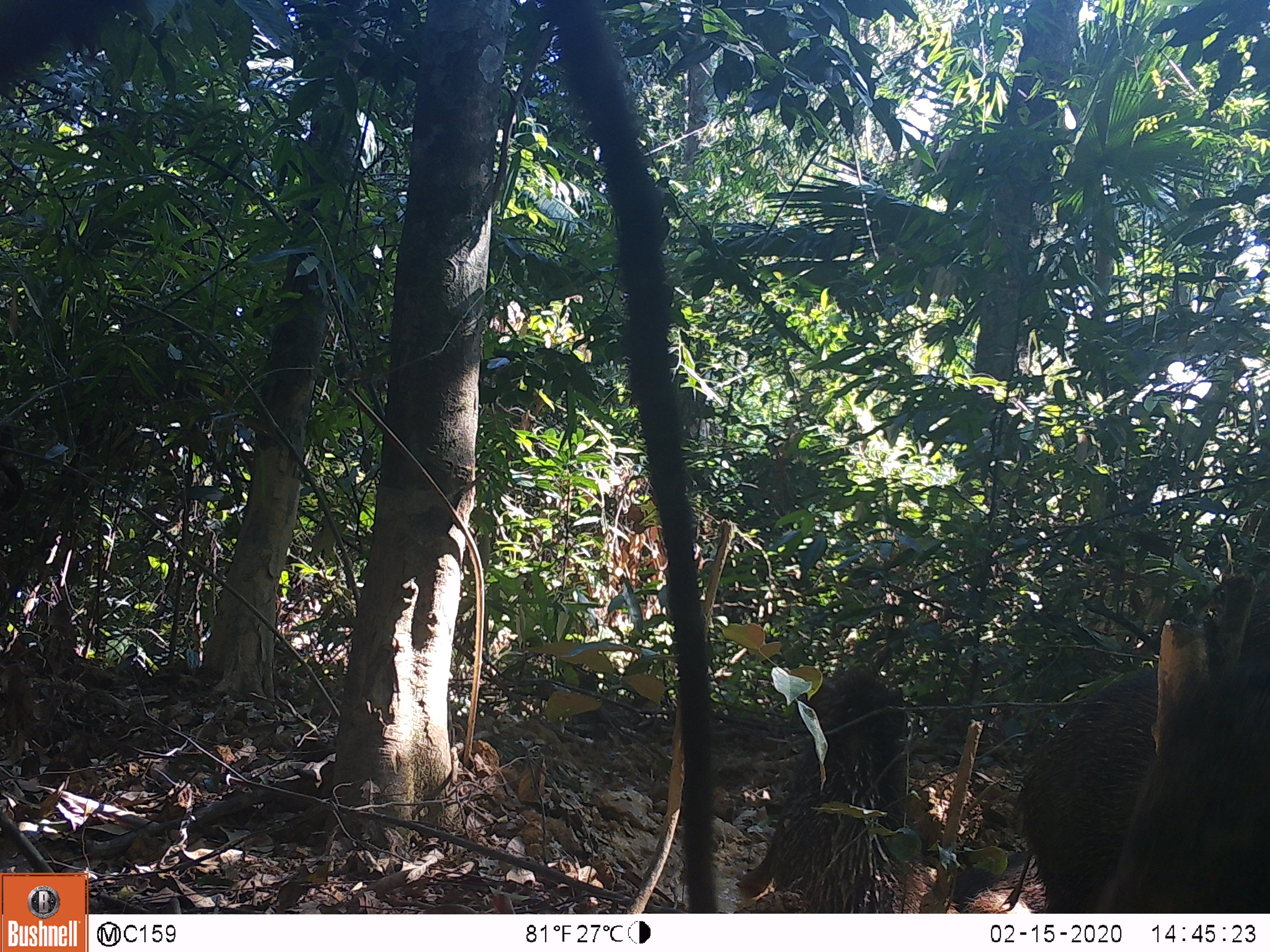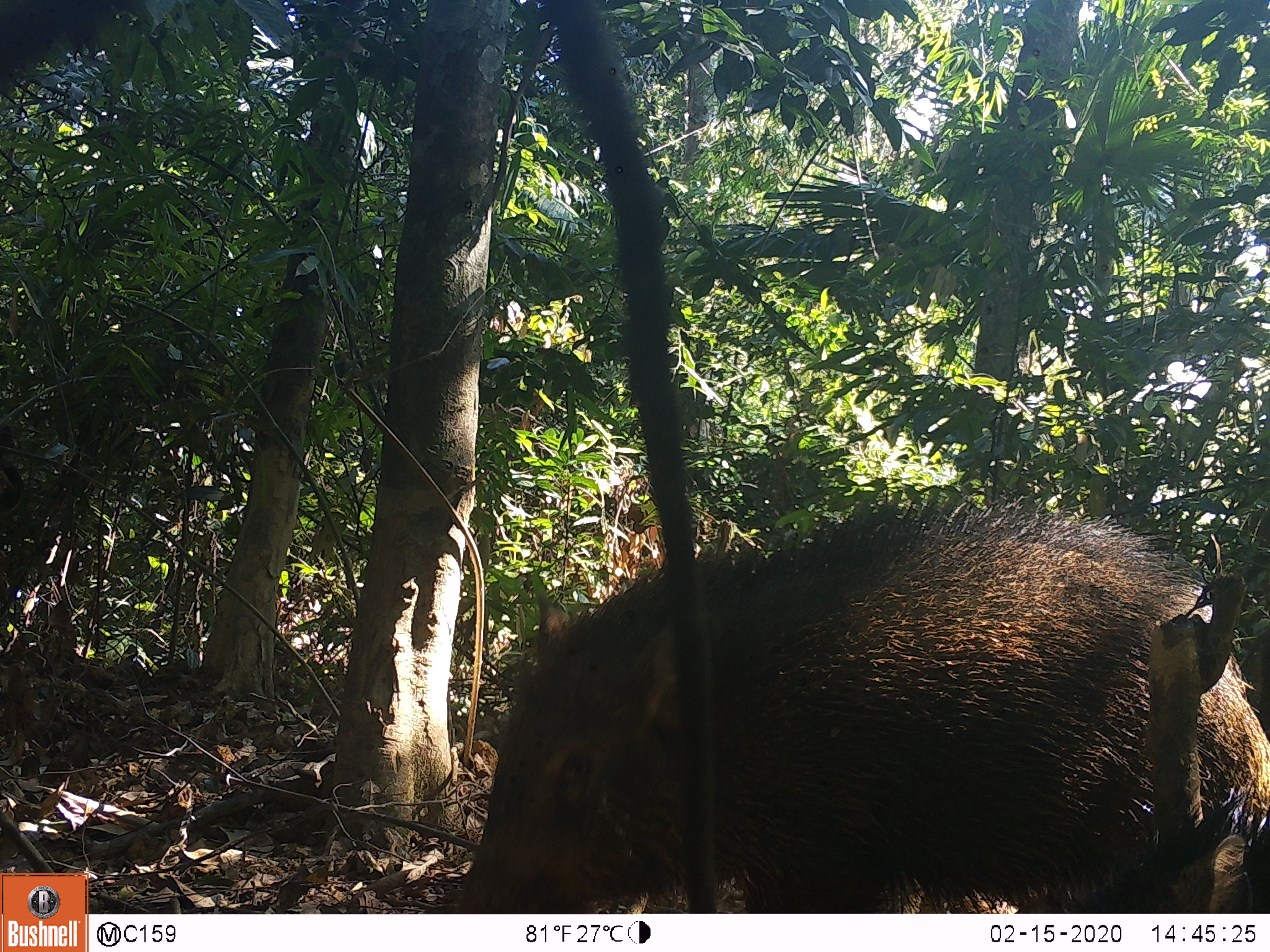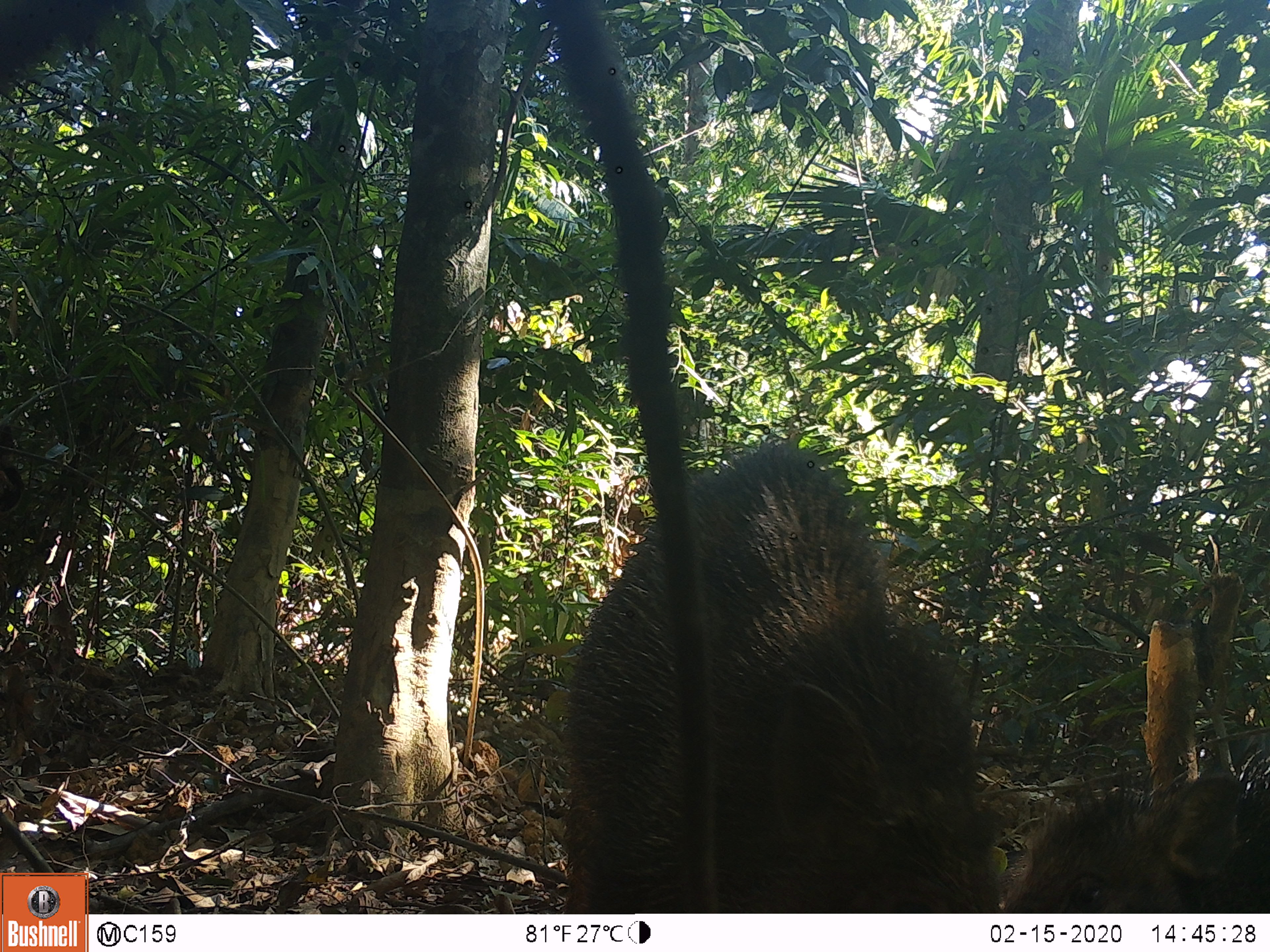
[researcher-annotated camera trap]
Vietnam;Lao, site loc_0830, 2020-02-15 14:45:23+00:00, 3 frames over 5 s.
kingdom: Animalia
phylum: Chordata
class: Mammalia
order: Artiodactyla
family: Suidae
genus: Sus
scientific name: Sus scrofa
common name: eurasian wild pig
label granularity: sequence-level